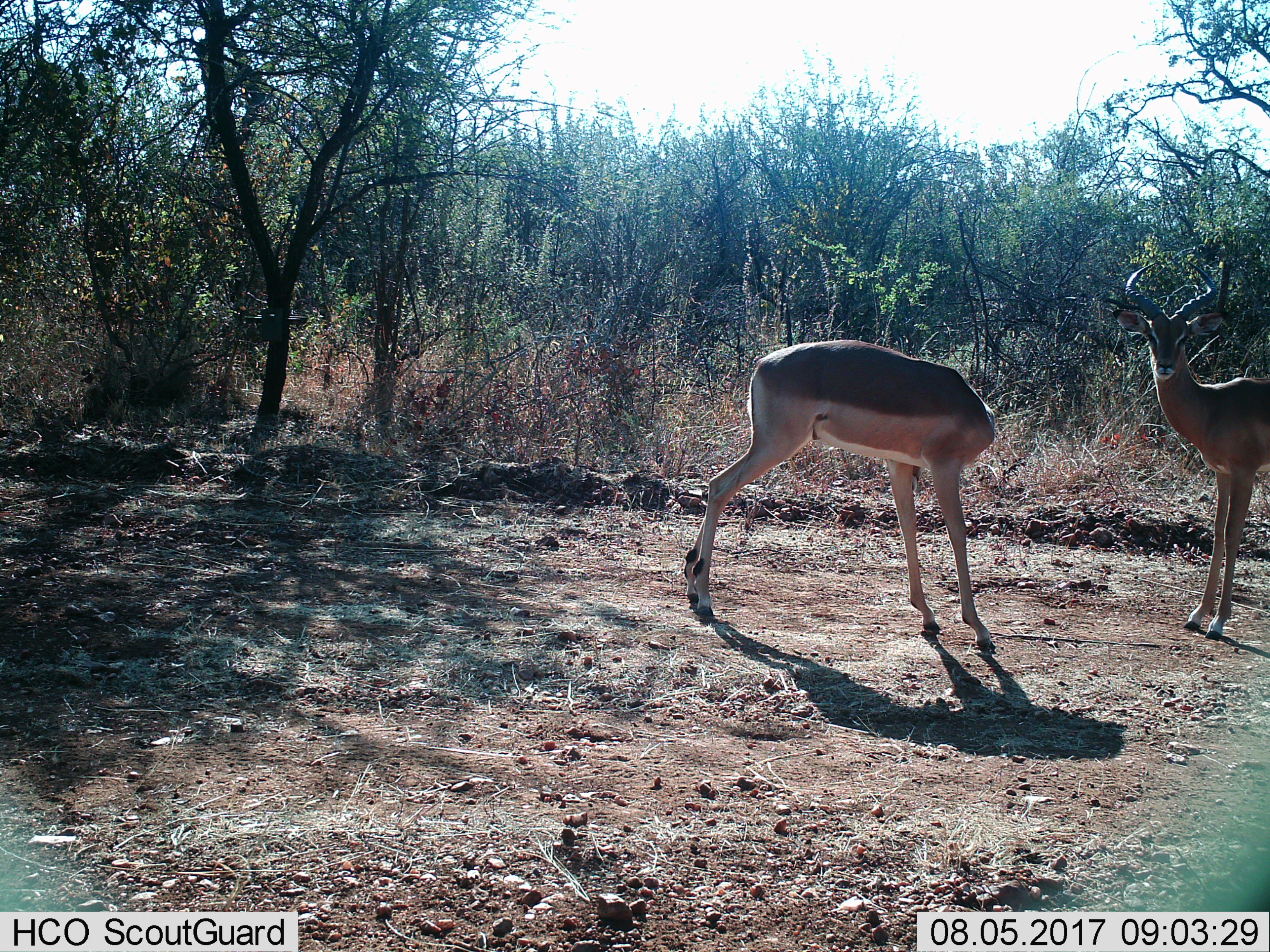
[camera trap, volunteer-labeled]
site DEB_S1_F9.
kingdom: Animalia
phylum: Chordata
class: Mammalia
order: Artiodactyla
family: Bovidae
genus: Aepyceros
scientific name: Aepyceros melampus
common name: impala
Impala (Aepyceros melampus), count 2. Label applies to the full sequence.